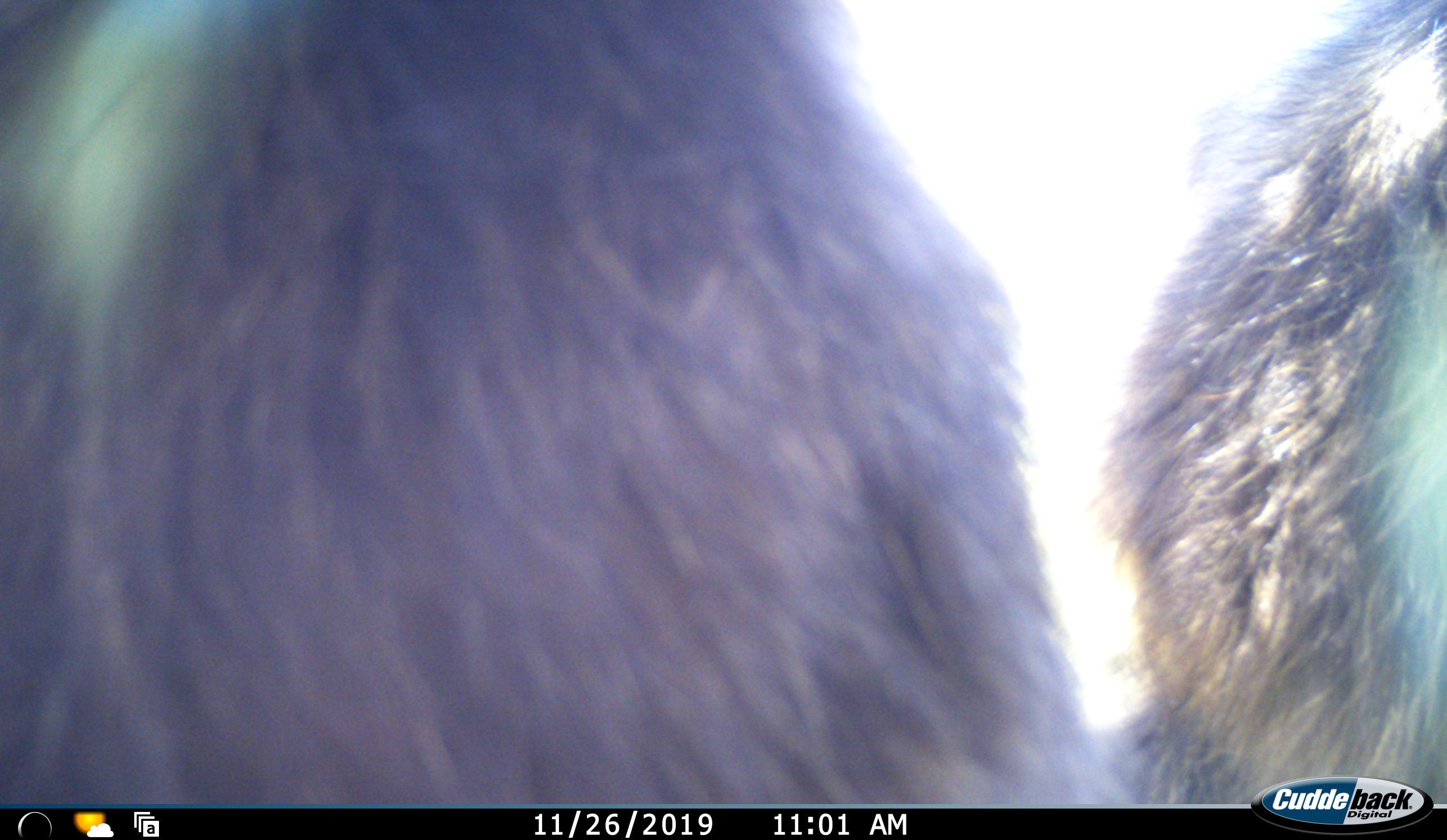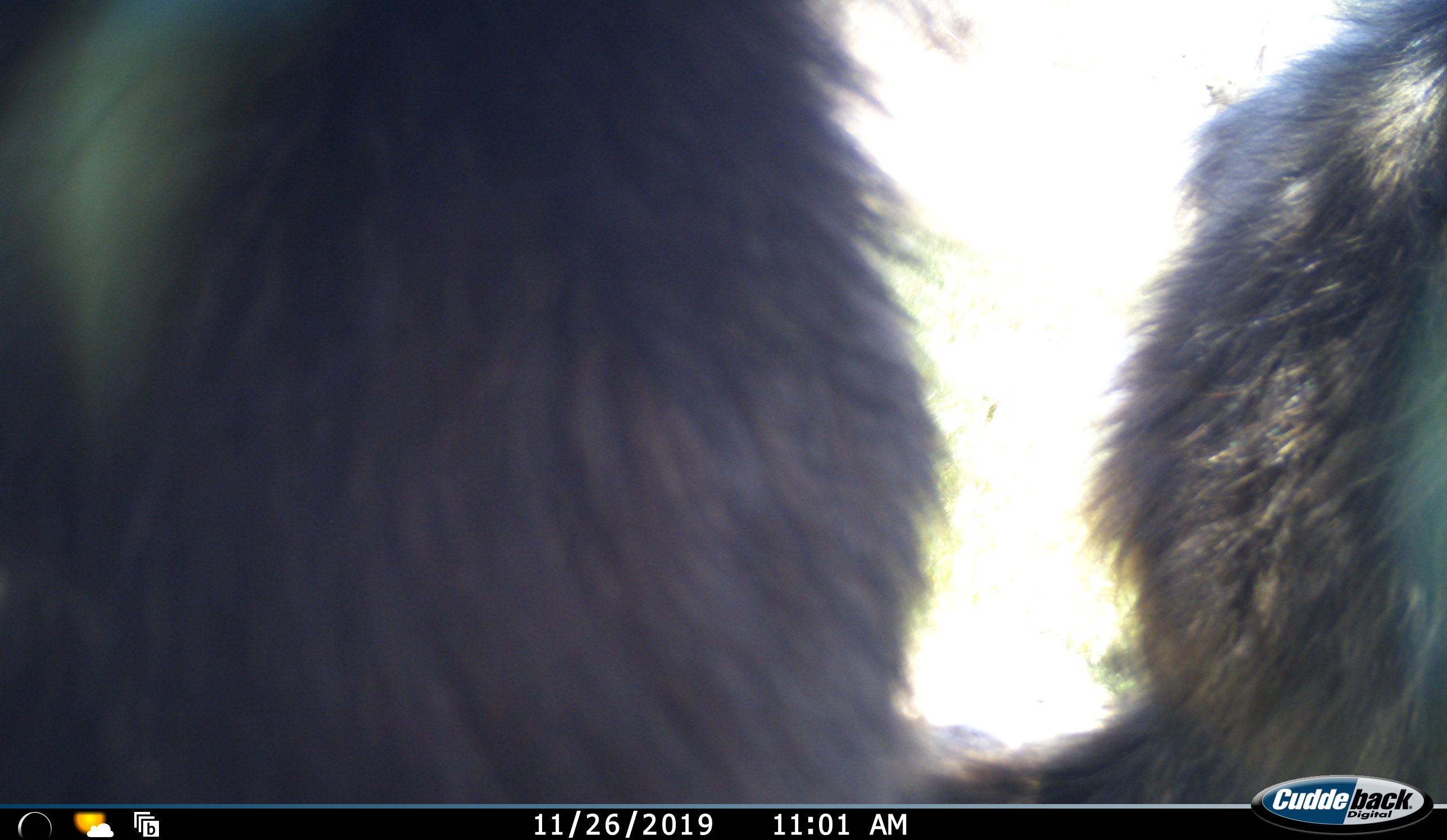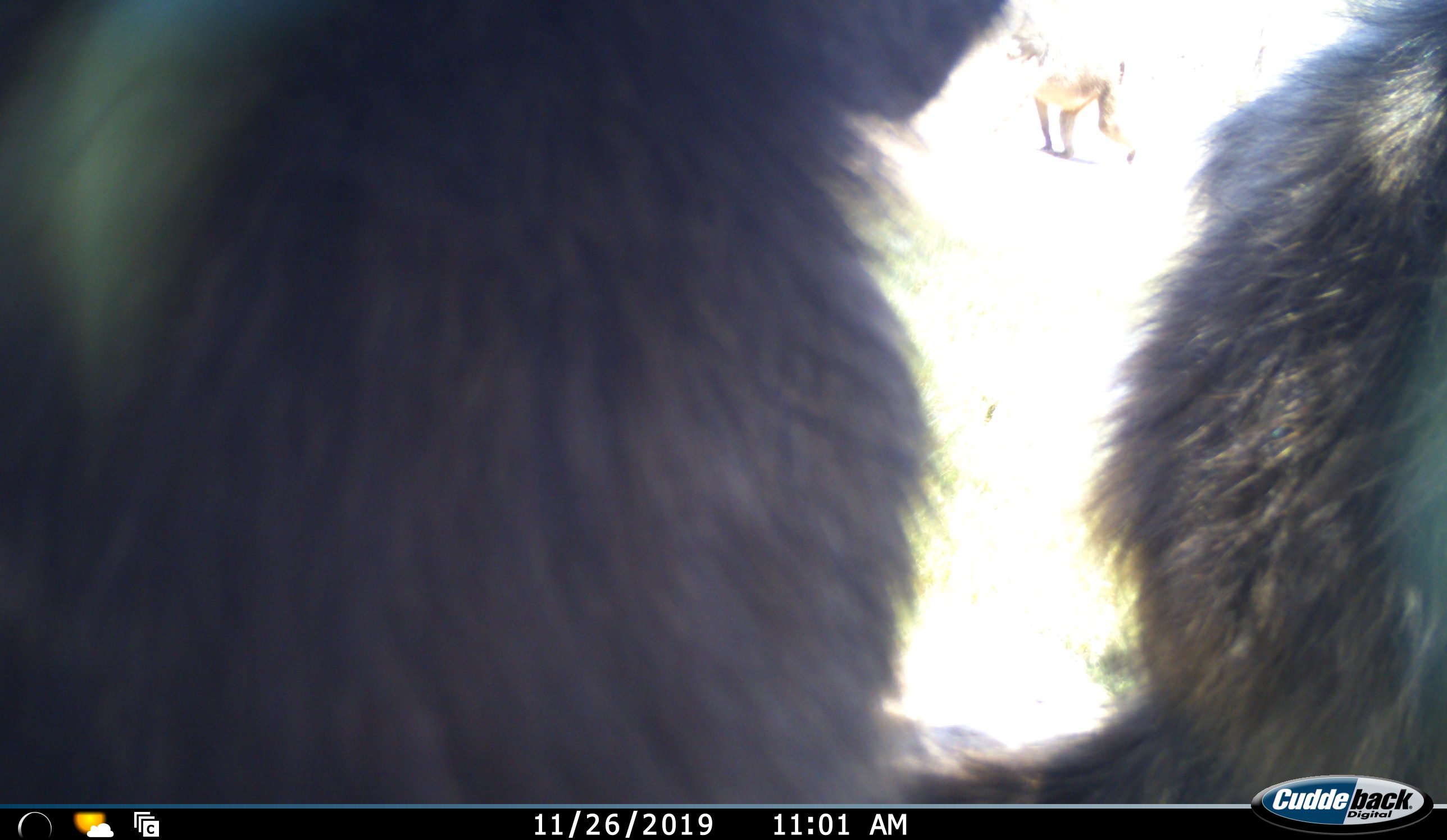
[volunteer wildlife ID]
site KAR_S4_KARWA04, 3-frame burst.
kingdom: Animalia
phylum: Chordata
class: Mammalia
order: Primates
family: Cercopithecidae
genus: Papio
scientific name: Papio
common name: baboon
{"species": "baboon (Papio)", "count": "3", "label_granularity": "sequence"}